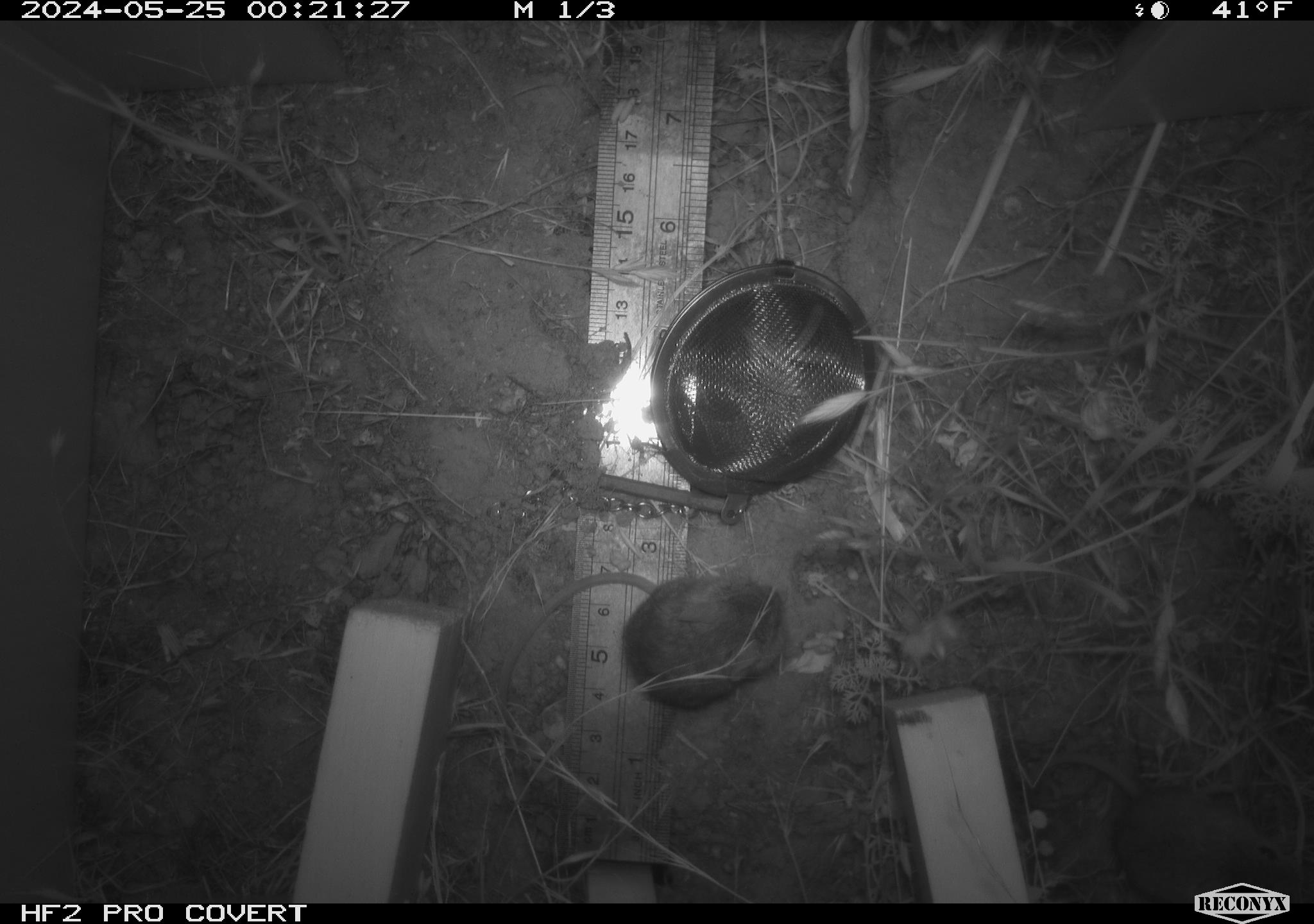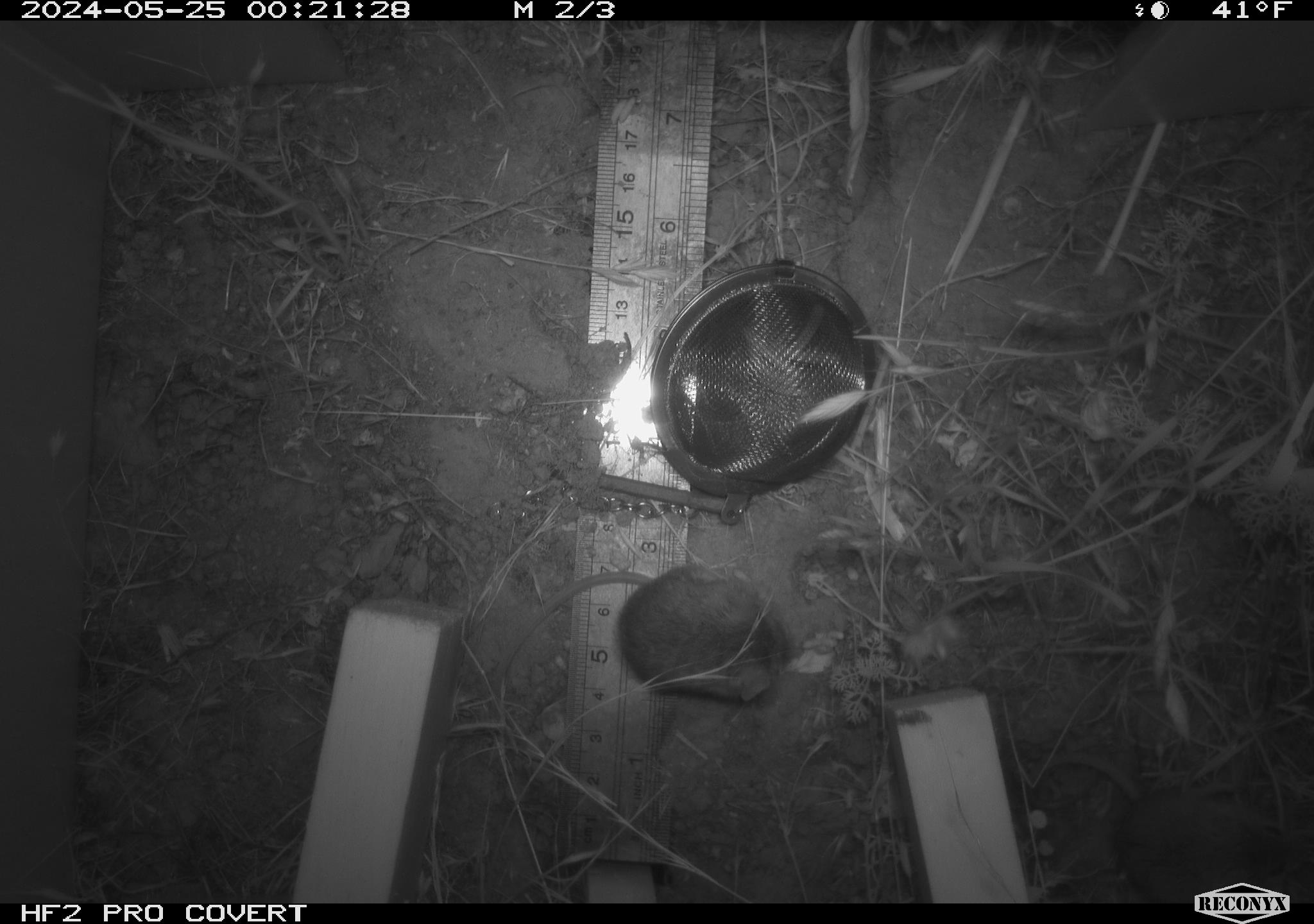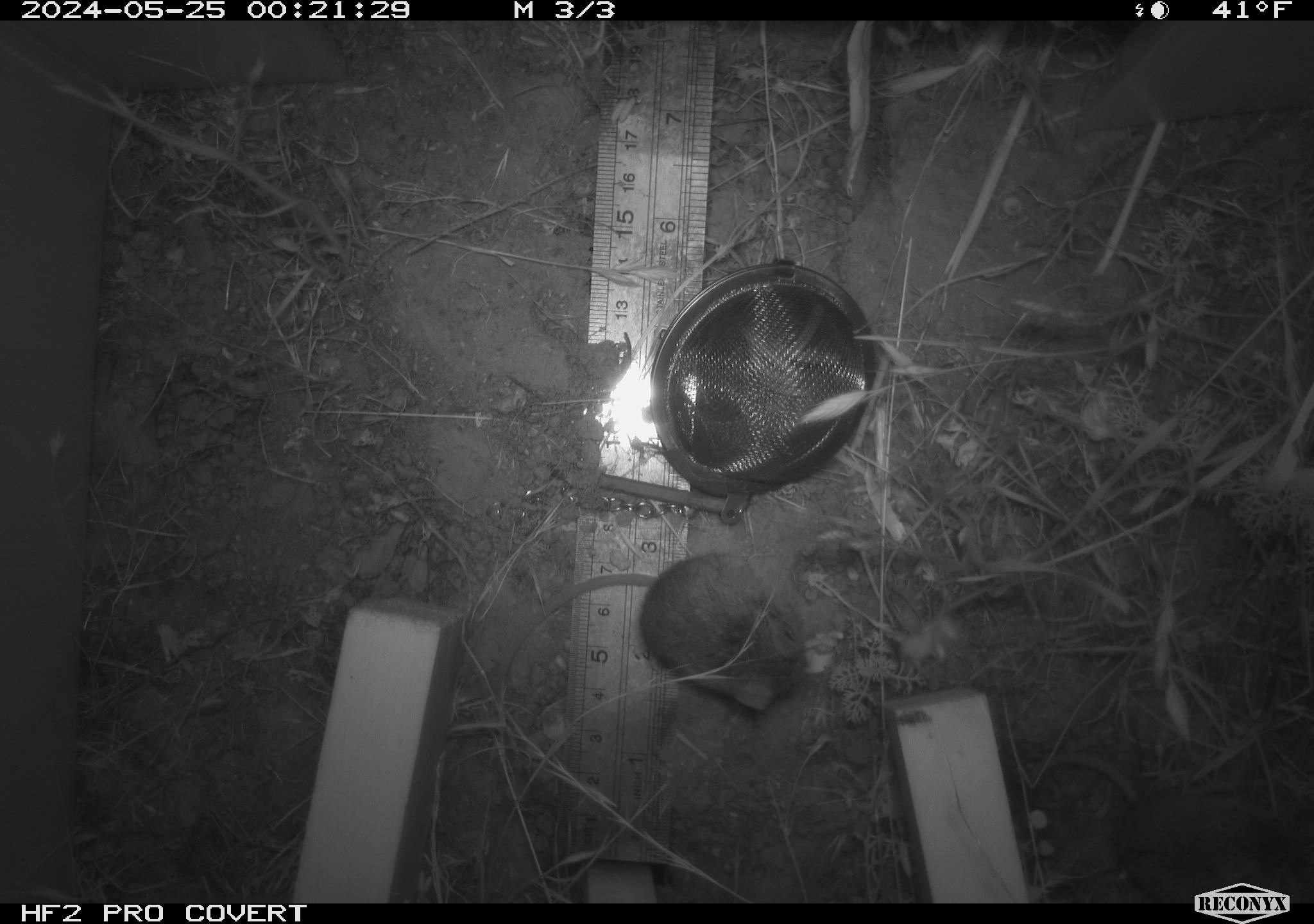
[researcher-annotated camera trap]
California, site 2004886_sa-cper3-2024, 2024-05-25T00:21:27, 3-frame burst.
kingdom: Animalia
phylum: Chordata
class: Mammalia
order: Rodentia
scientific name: Rodentia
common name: rodent